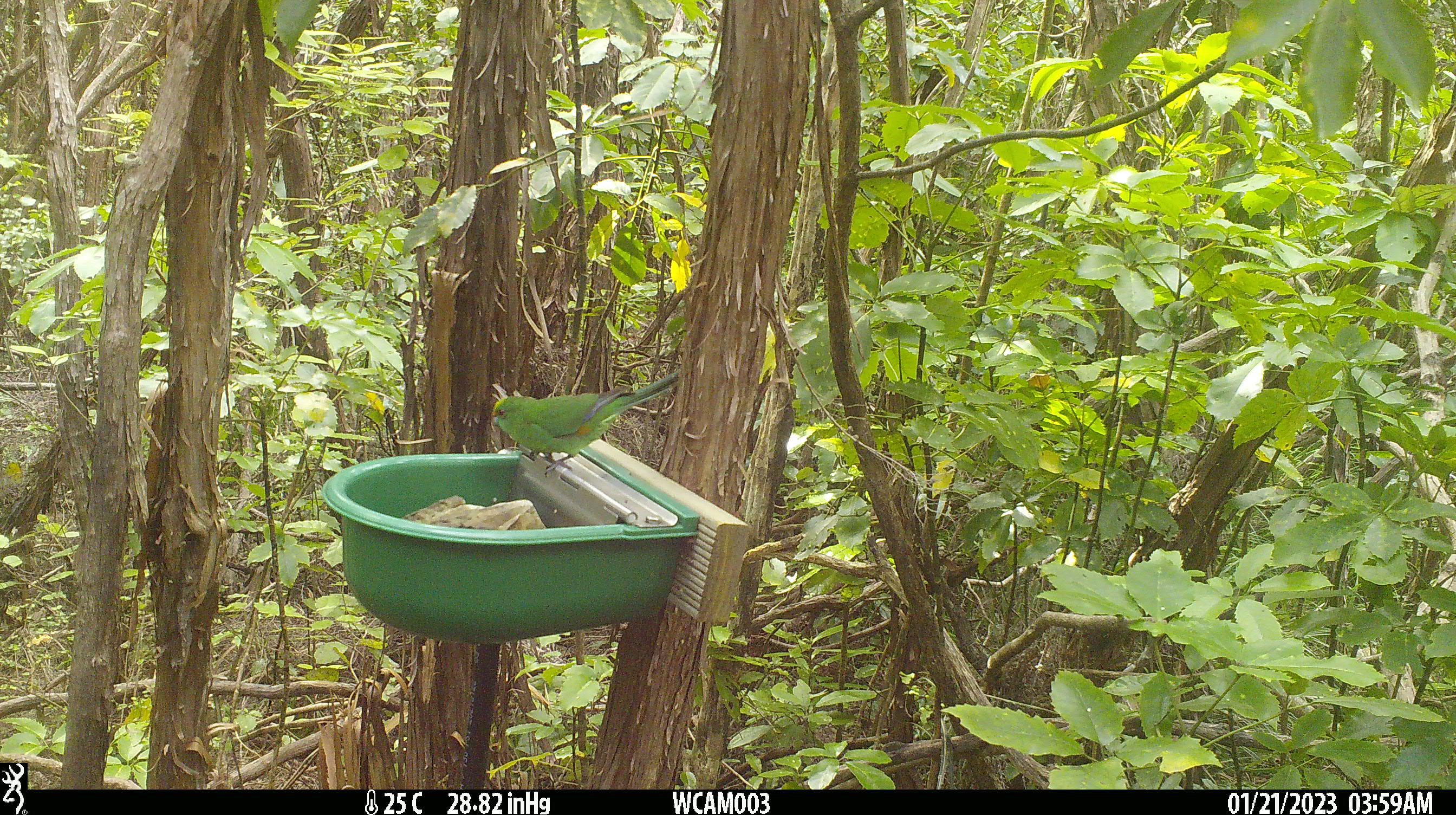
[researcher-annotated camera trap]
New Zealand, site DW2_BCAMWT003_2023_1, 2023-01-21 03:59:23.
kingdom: Animalia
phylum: Chordata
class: Aves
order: Psittaciformes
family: Psittaculidae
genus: Cyanoramphus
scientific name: Cyanoramphus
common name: parakeet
Parakeet (Cyanoramphus).